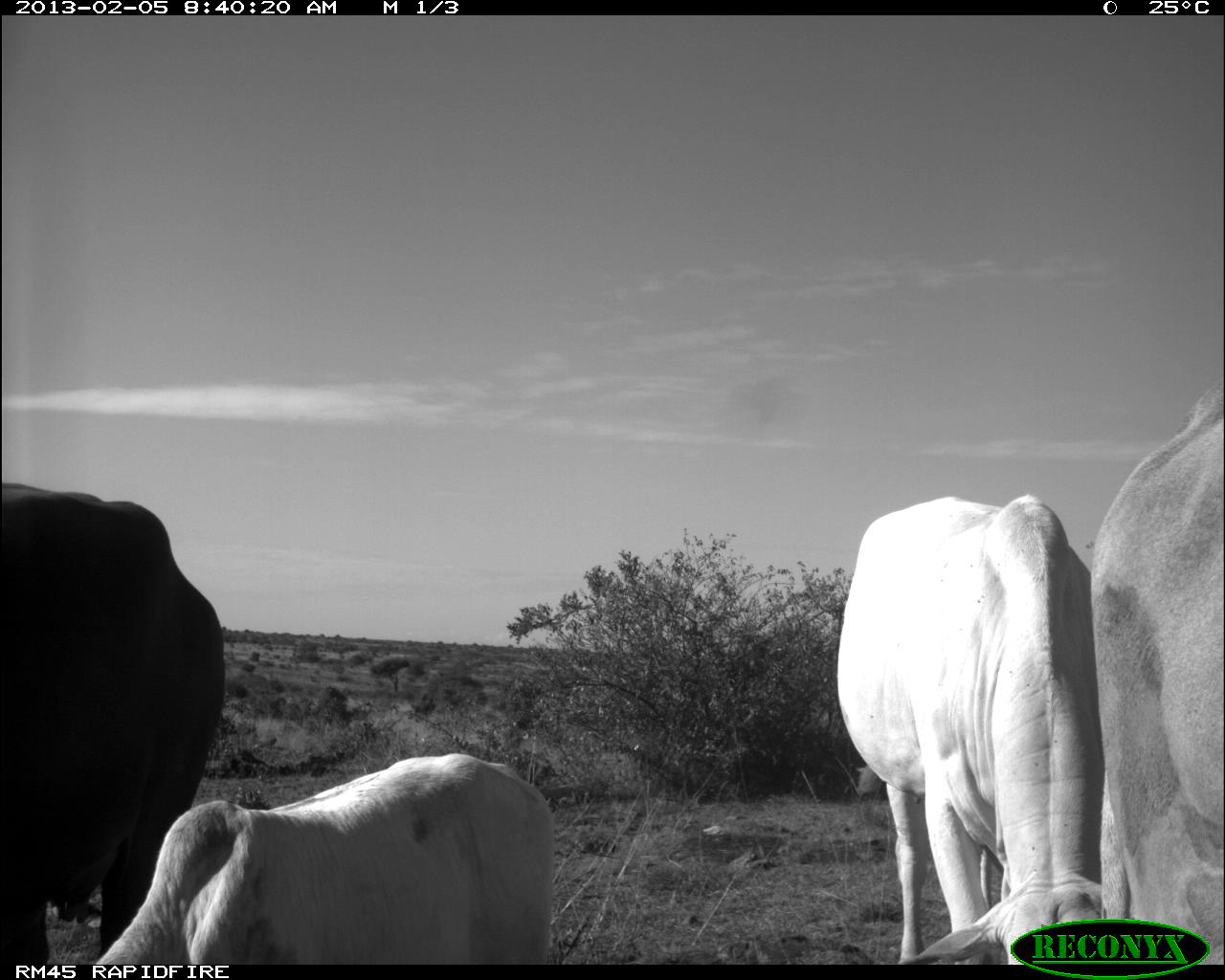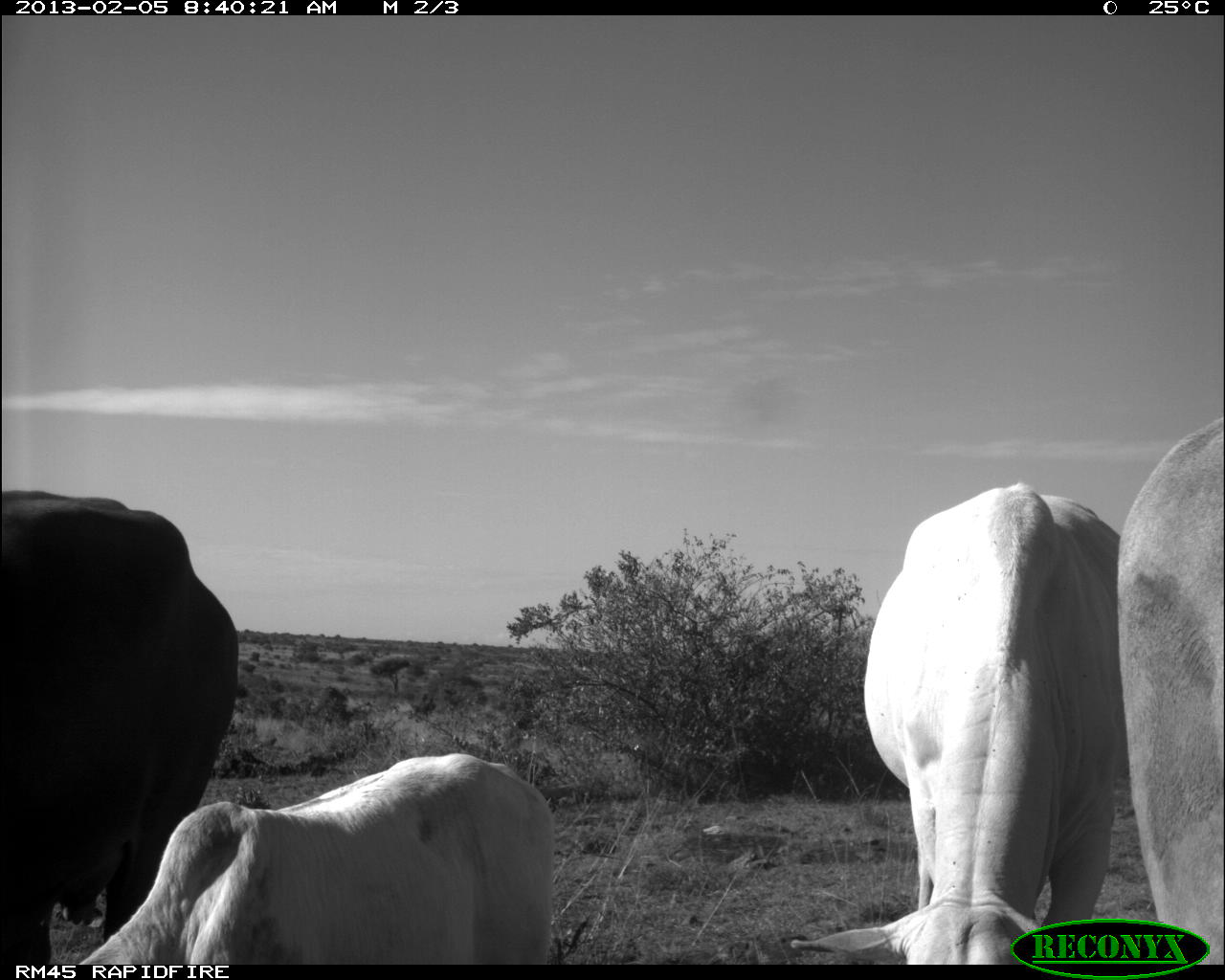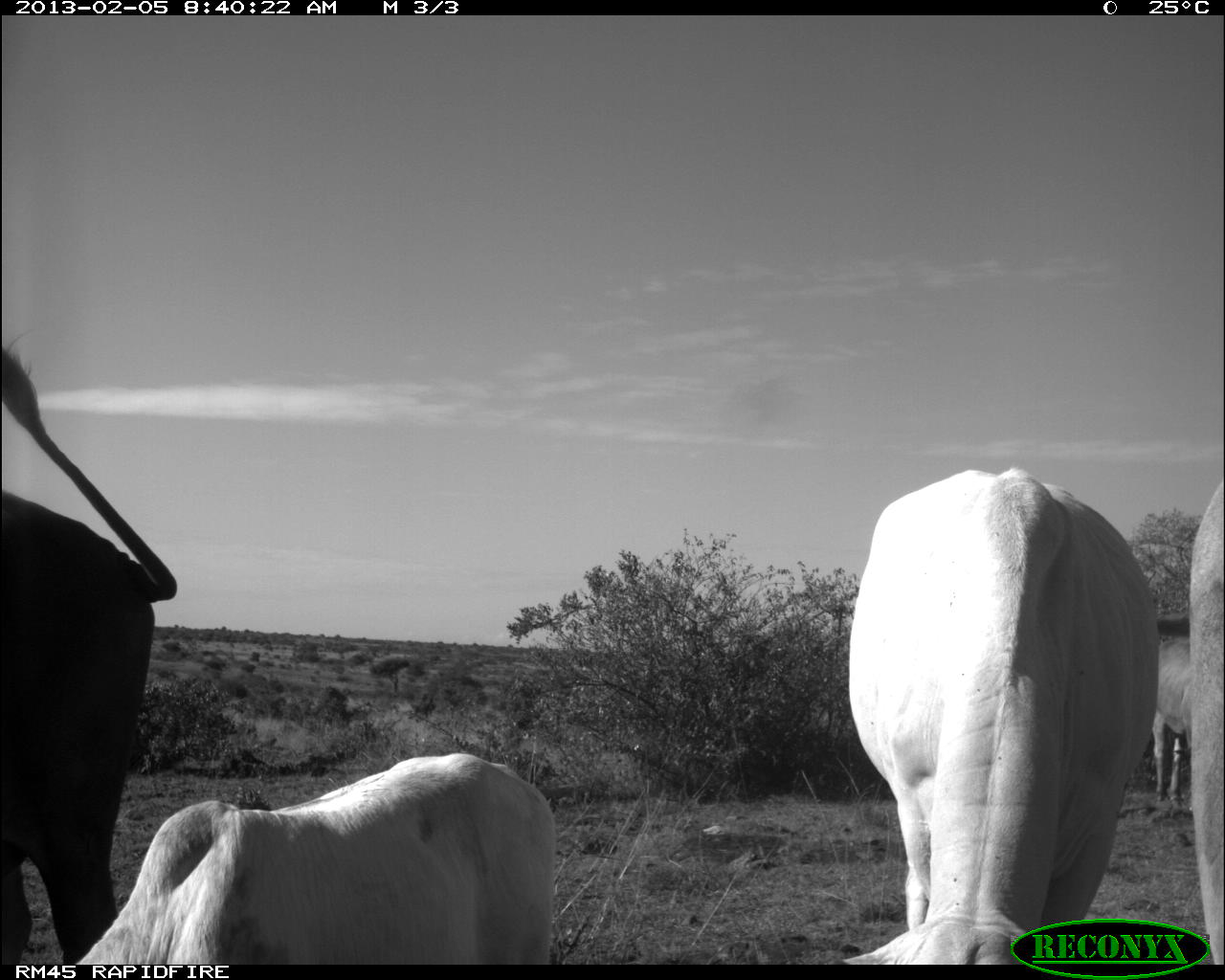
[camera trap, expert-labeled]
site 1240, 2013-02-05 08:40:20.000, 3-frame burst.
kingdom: Animalia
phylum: Chordata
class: Mammalia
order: Artiodactyla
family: Bovidae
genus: Bos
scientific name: Bos taurus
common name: domestic cattle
Bos taurus (domestic cattle), count 4.